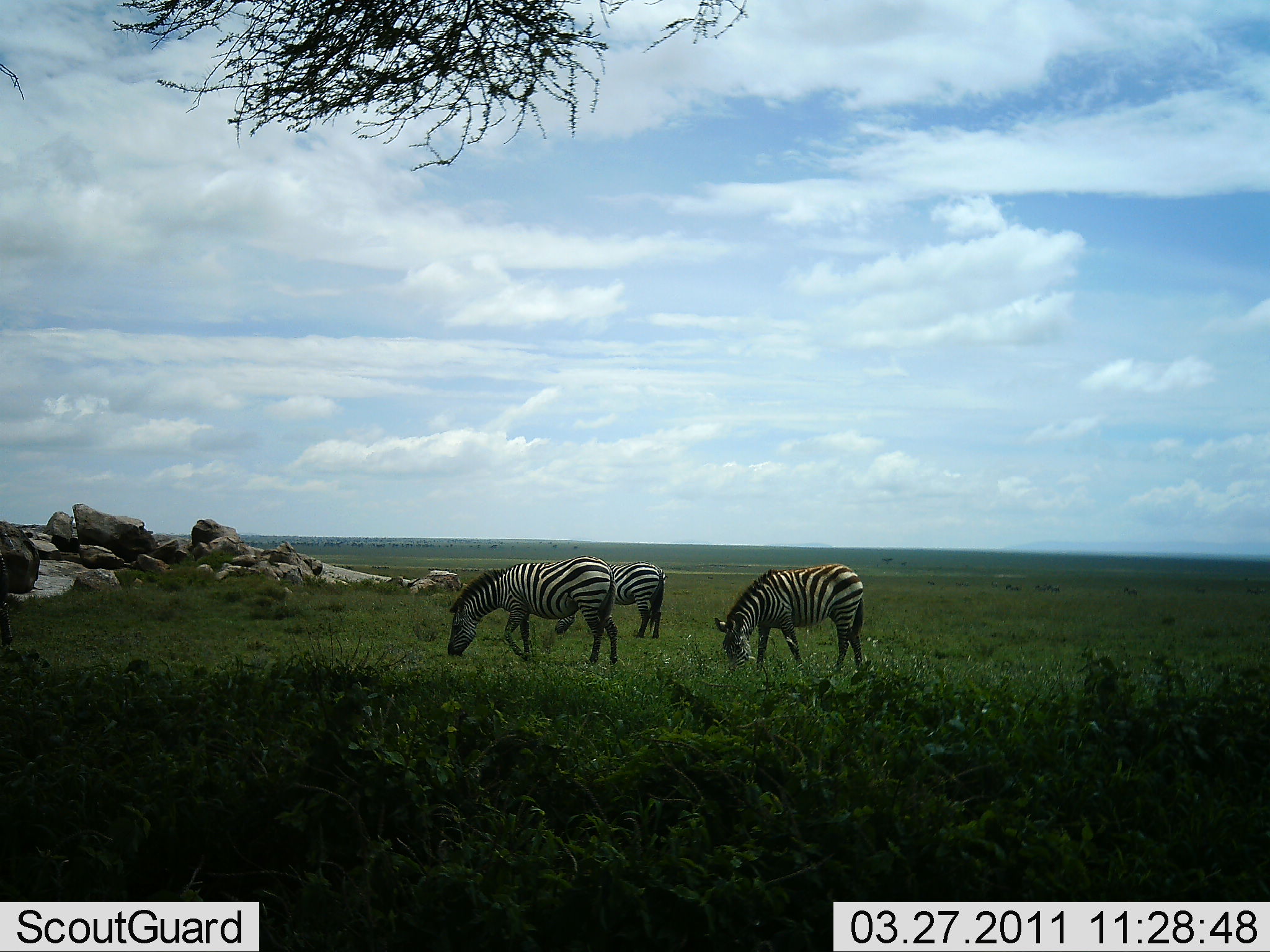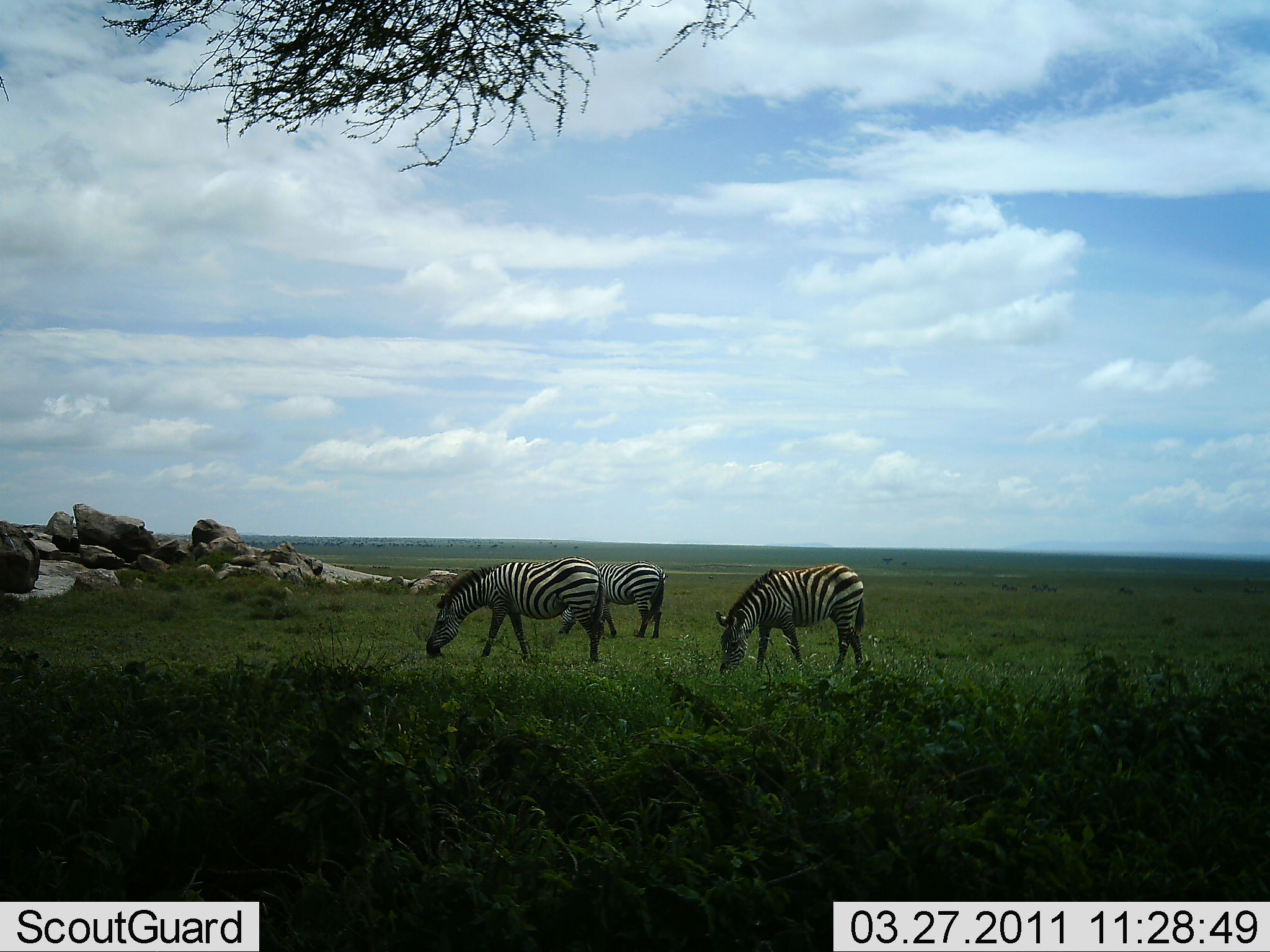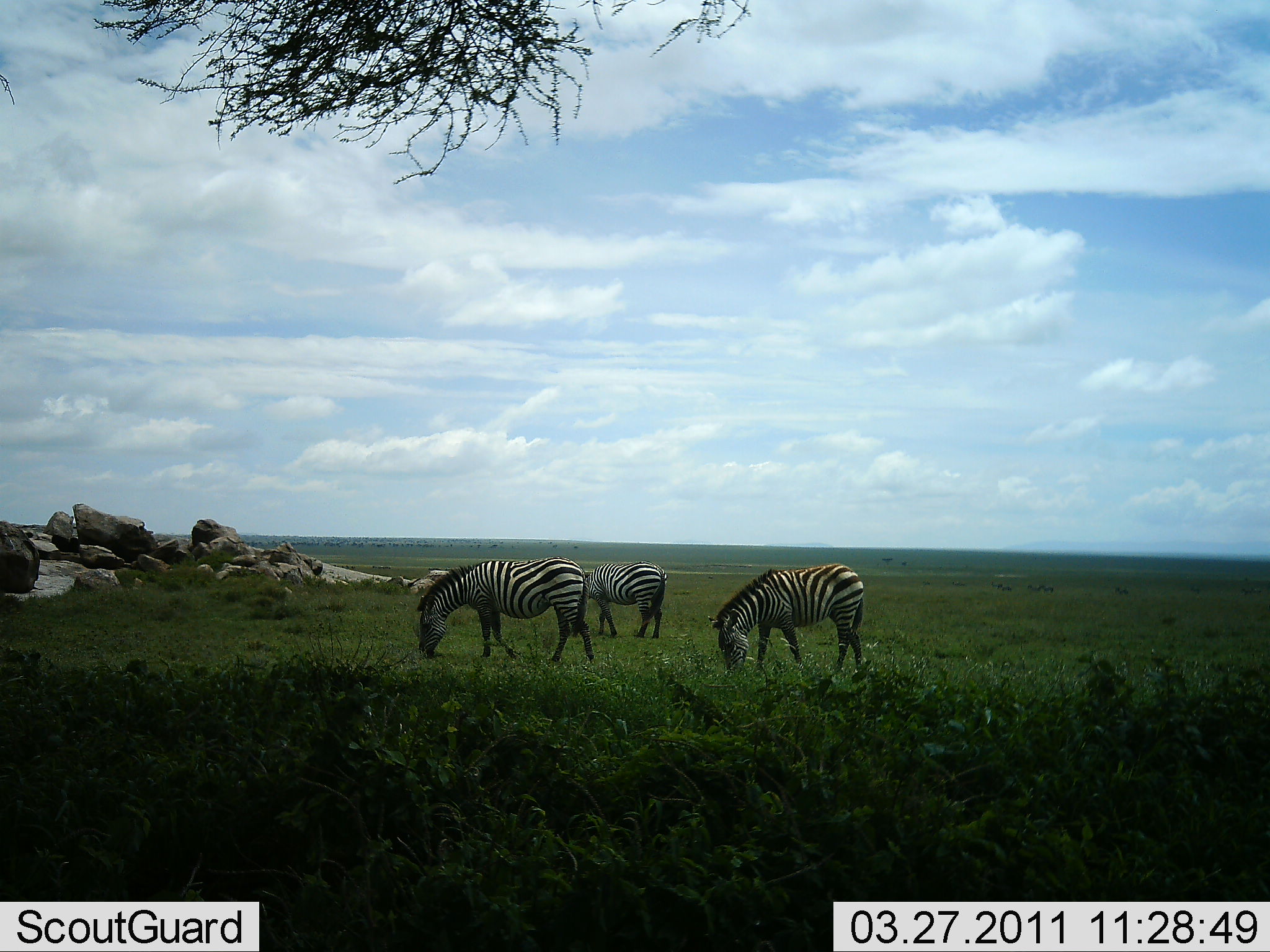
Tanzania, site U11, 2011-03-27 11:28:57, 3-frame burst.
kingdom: Animalia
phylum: Chordata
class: Mammalia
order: Perissodactyla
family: Equidae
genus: Equus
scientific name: Equus quagga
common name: plains zebra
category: zebra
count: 3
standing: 8%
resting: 0%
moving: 17%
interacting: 0%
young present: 0%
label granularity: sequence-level